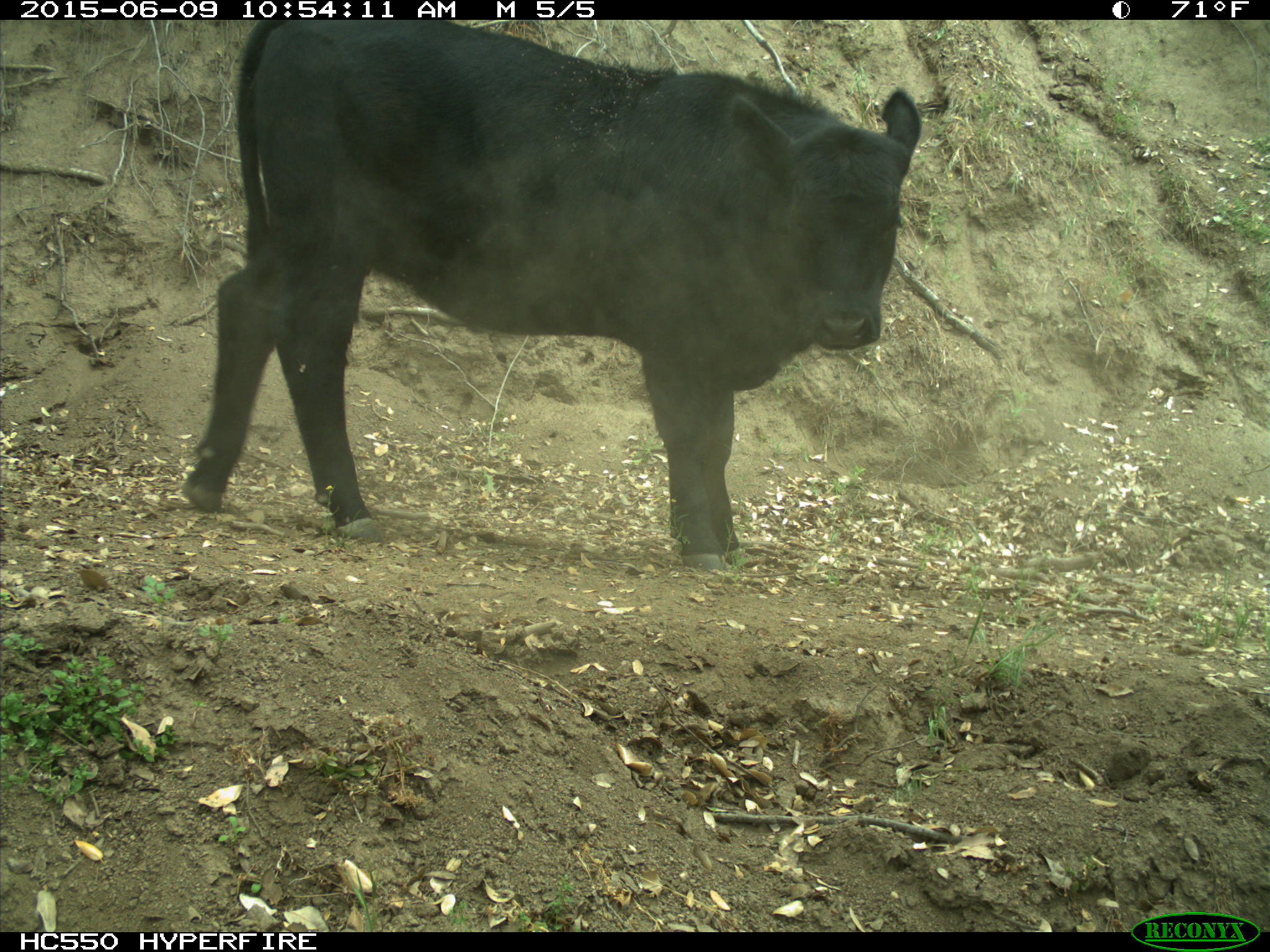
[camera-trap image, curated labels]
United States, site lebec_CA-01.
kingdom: Animalia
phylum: Chordata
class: Mammalia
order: Artiodactyla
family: Bovidae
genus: Bos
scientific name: Bos taurus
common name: domestic cow